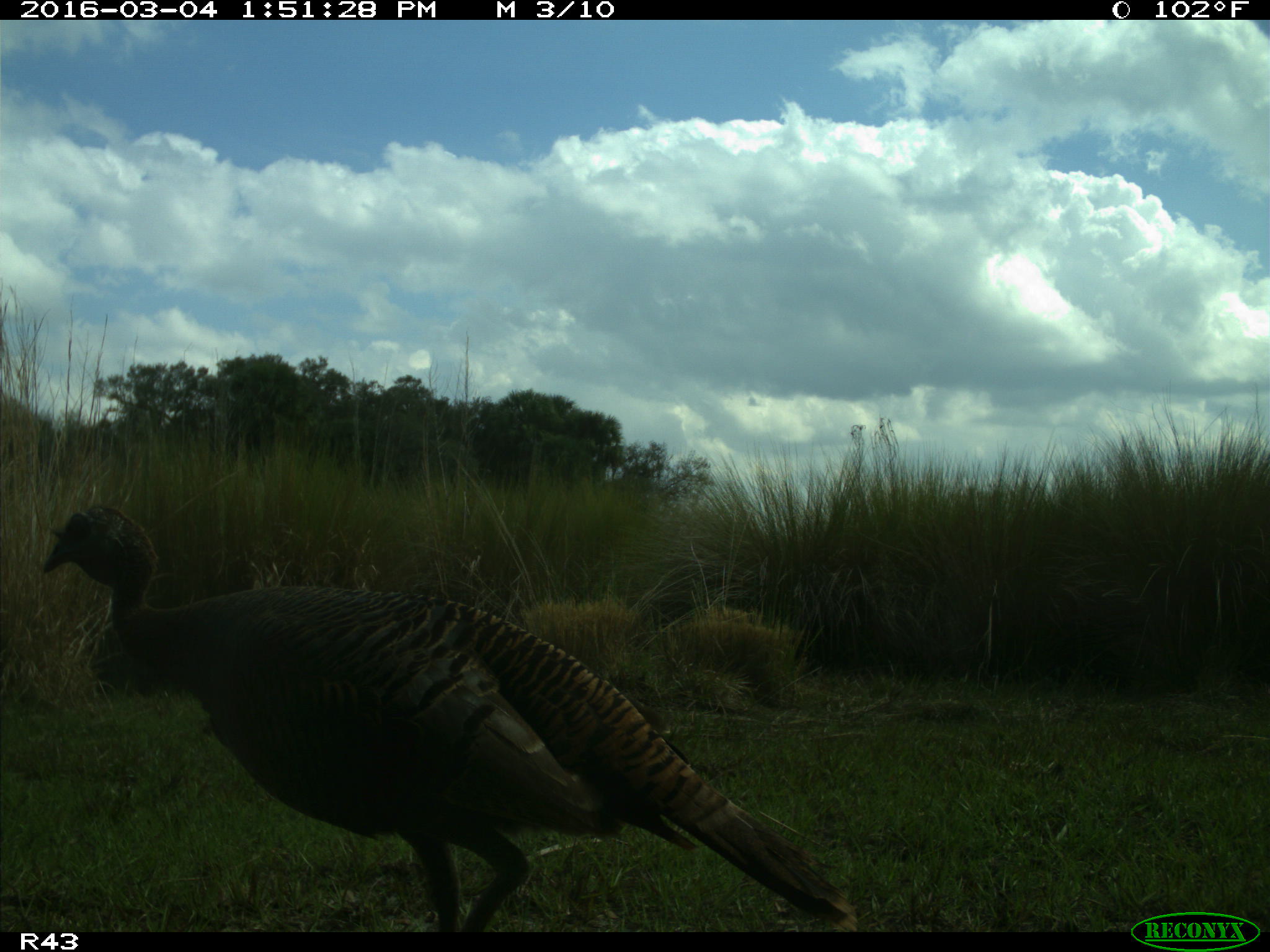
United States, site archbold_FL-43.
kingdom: Animalia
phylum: Chordata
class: Aves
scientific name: Aves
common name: birds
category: unidentified bird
Unidentified bird (birds) (Aves).